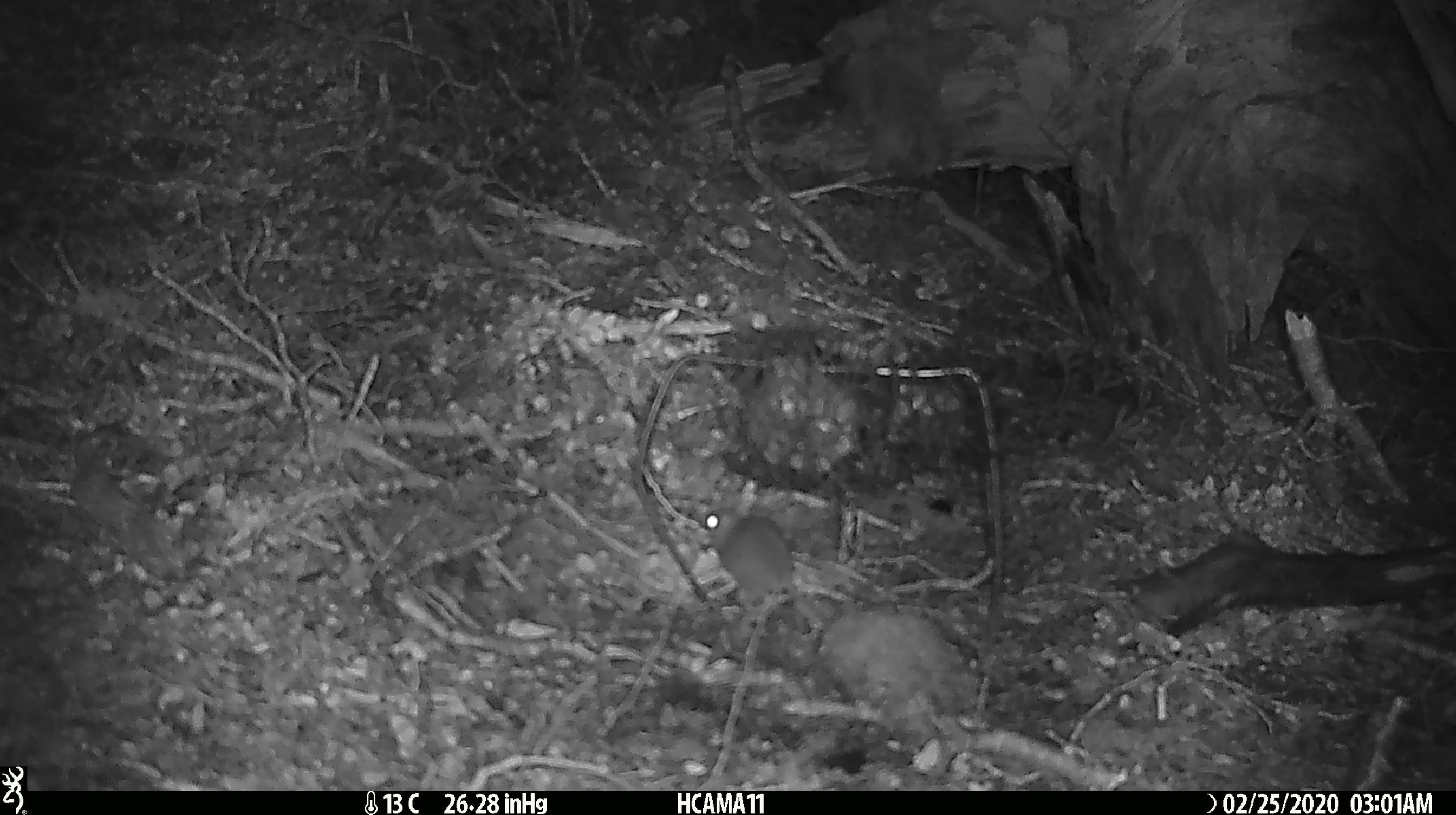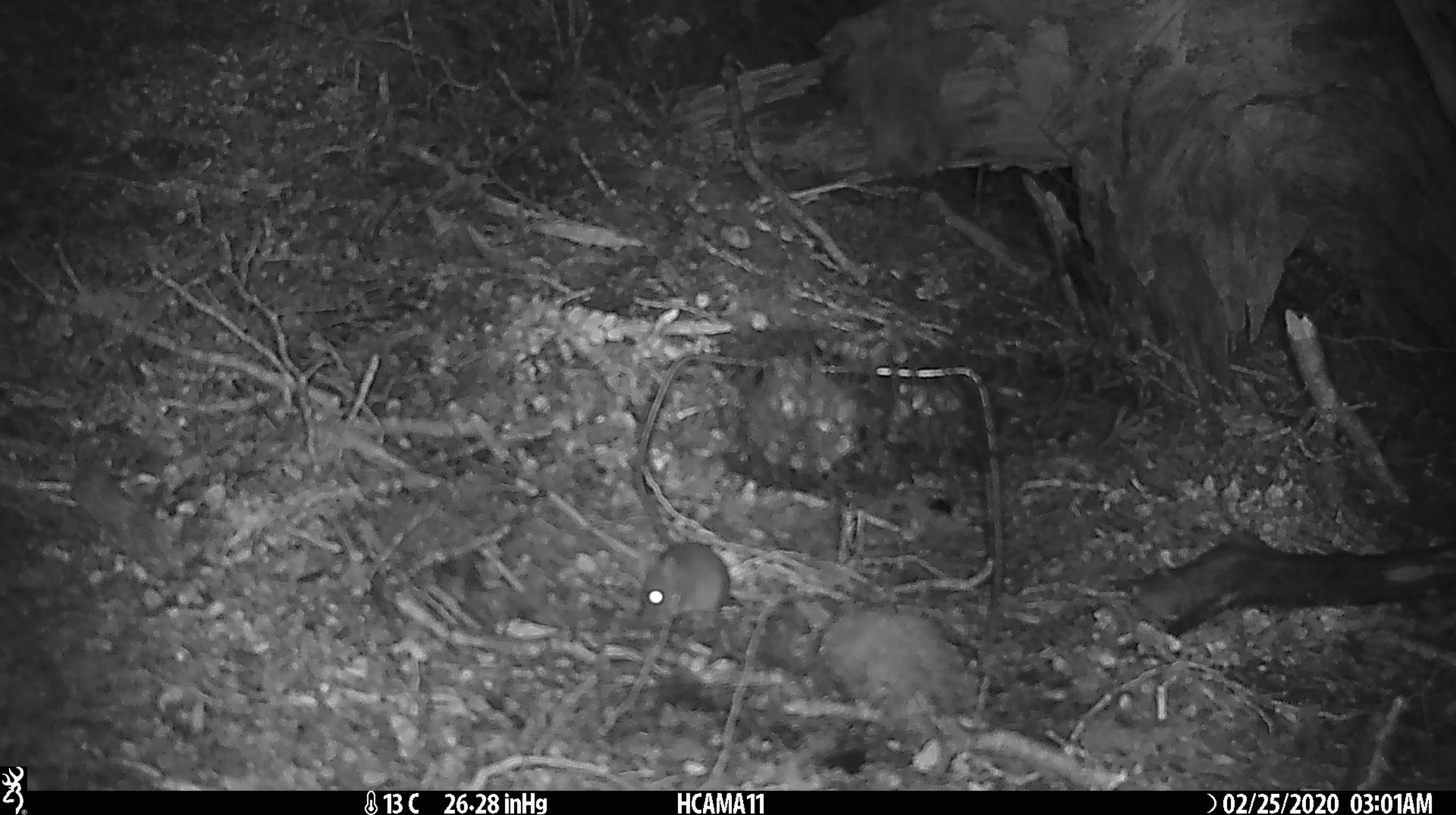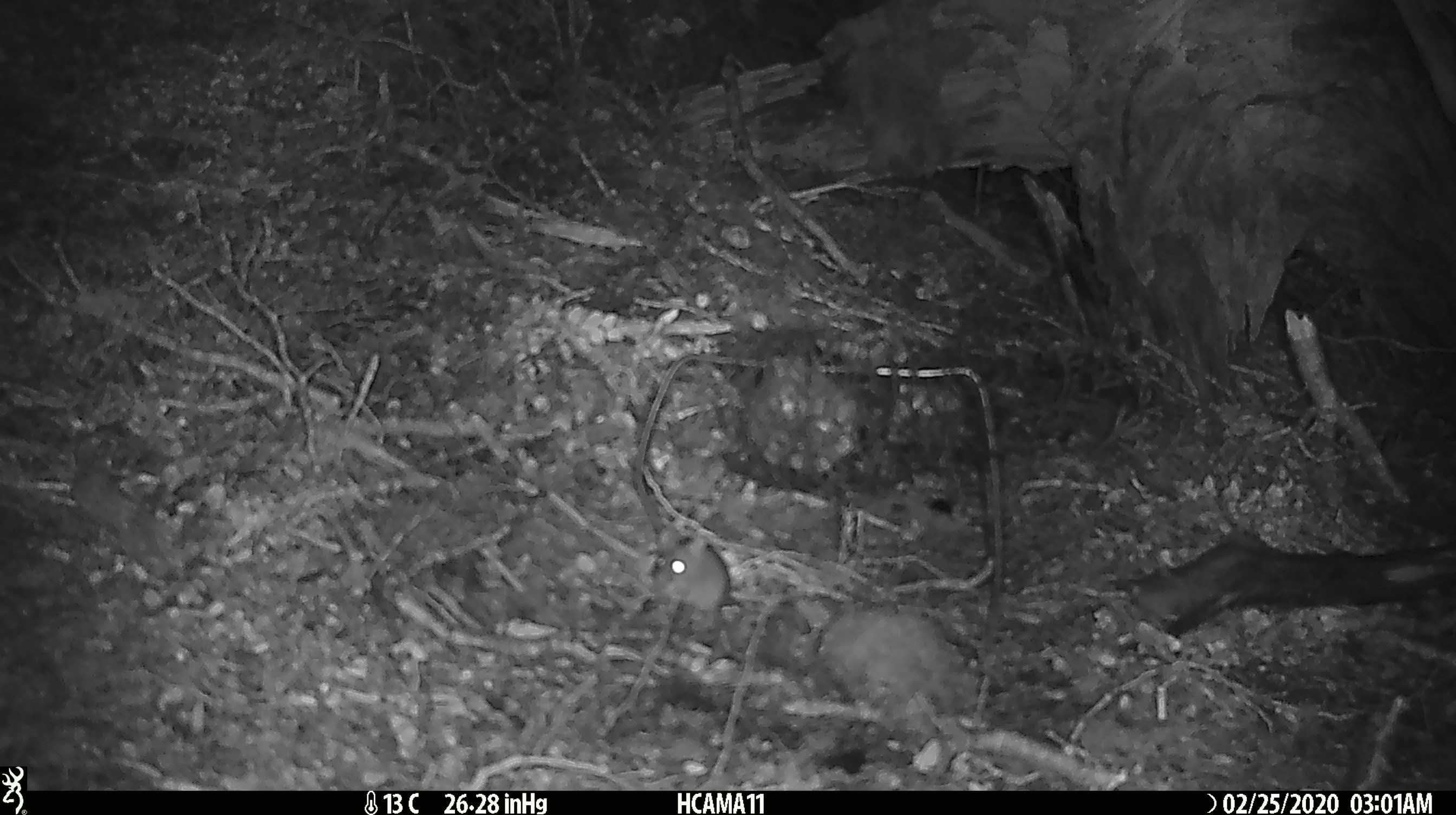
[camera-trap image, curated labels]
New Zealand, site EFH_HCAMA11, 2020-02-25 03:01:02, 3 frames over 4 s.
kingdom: Animalia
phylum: Chordata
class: Mammalia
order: Rodentia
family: Muridae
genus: Mus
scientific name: Mus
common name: mouse